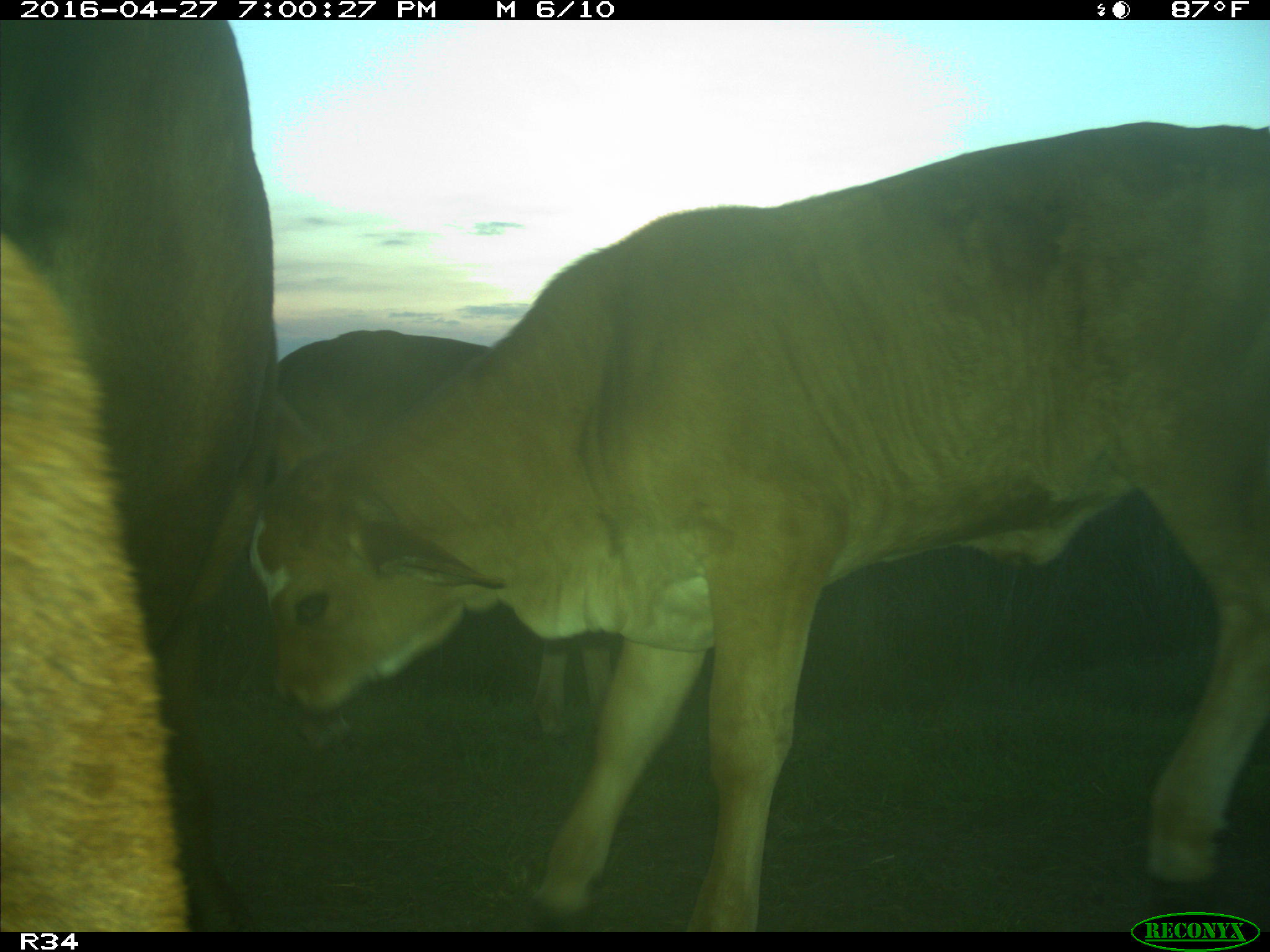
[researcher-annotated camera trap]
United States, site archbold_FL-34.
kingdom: Animalia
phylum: Chordata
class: Mammalia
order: Artiodactyla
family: Bovidae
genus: Bos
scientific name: Bos taurus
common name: domestic cow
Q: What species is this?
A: Bos taurus (domestic cow).